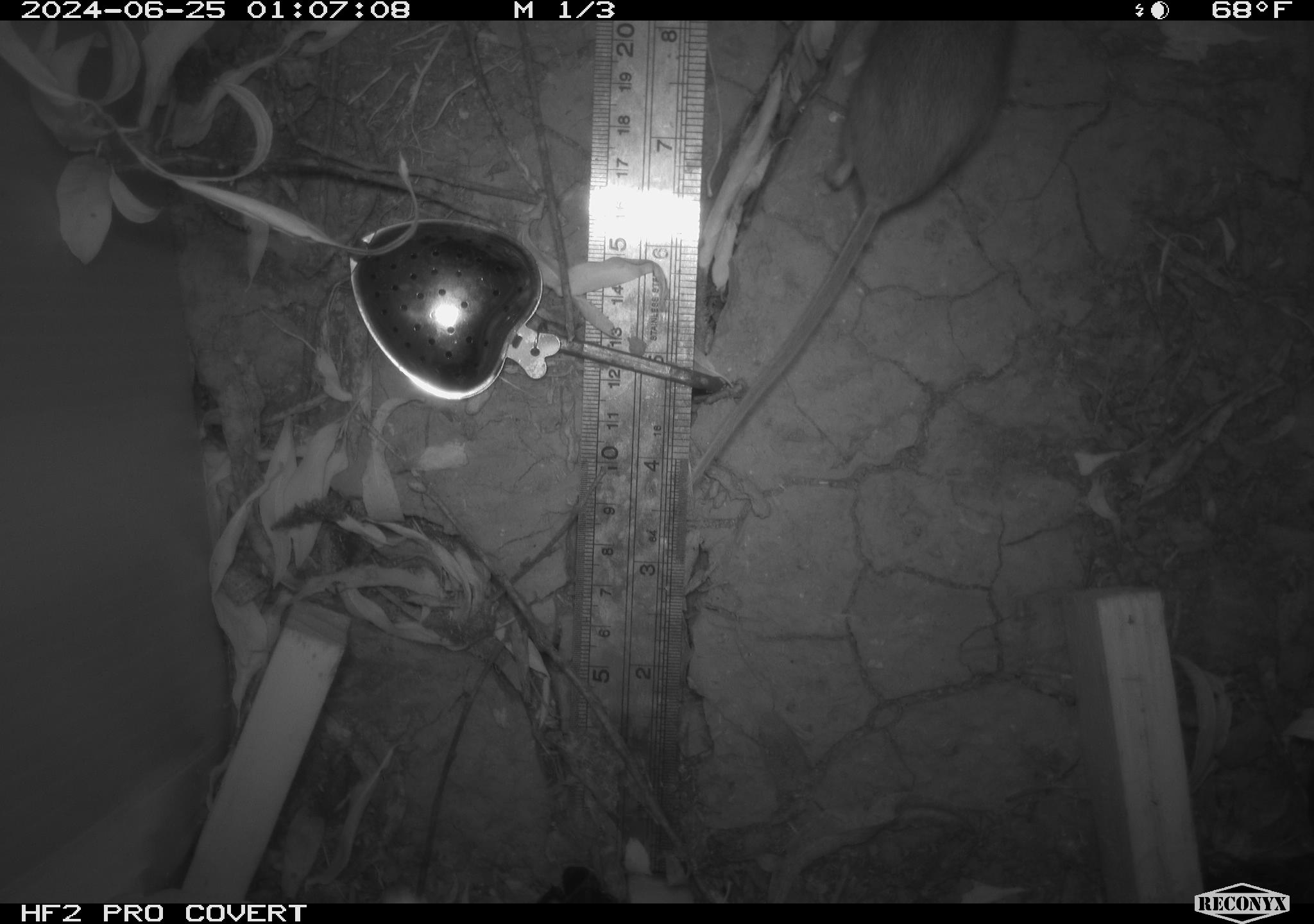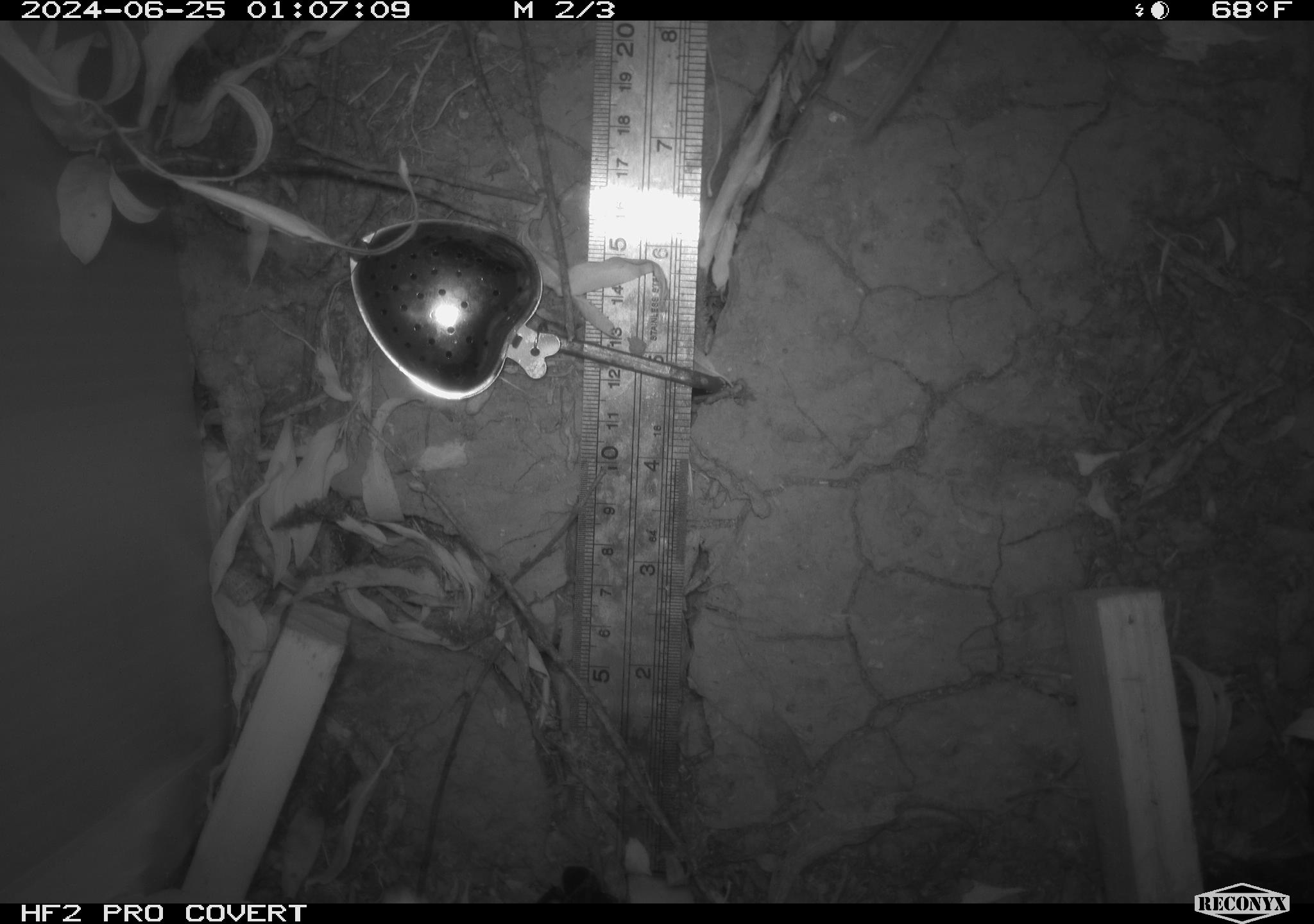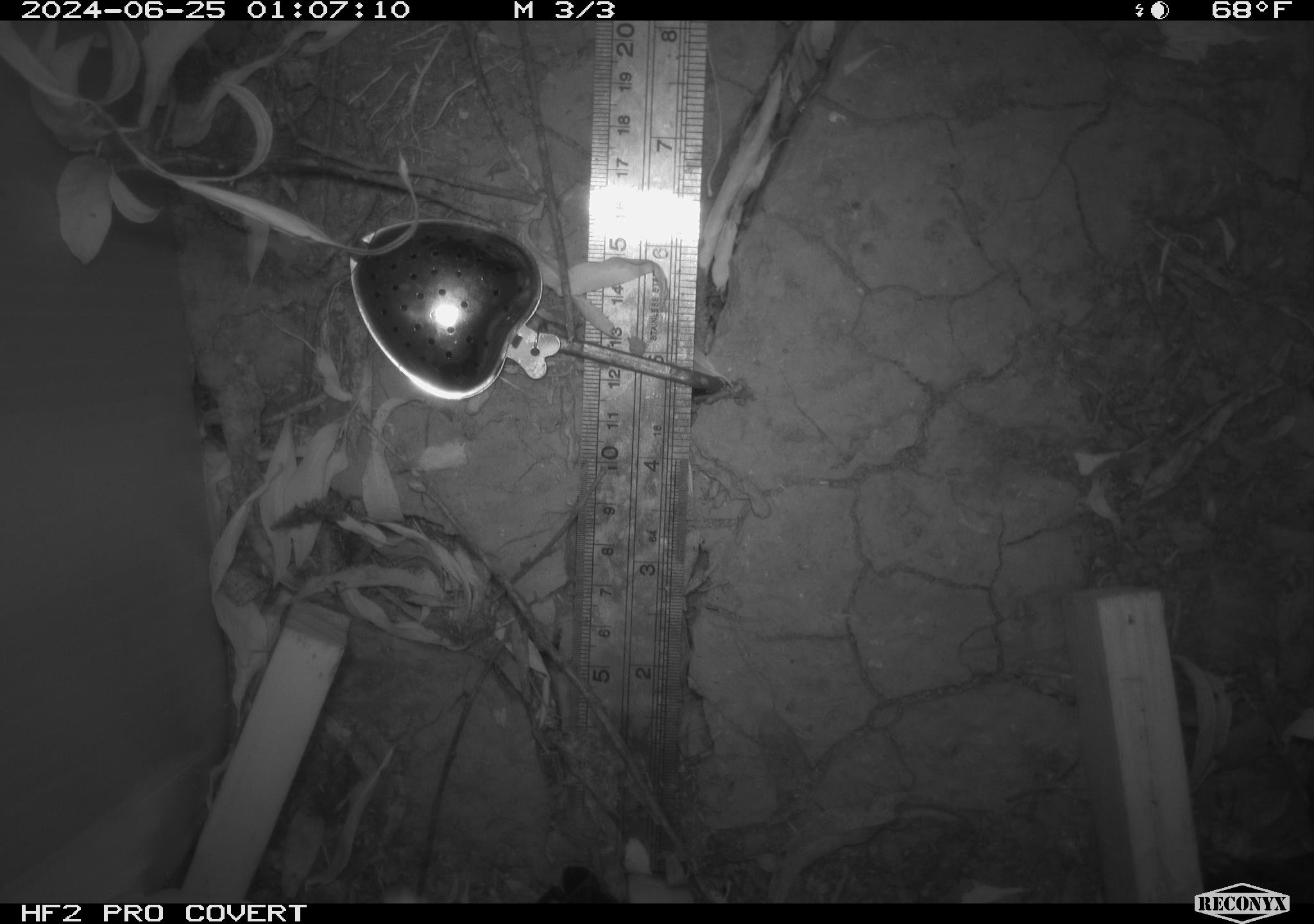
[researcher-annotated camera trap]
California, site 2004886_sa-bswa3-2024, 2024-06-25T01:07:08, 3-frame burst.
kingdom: Animalia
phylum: Chordata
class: Mammalia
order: Rodentia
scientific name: Rodentia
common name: mouse species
Mouse species (Rodentia).